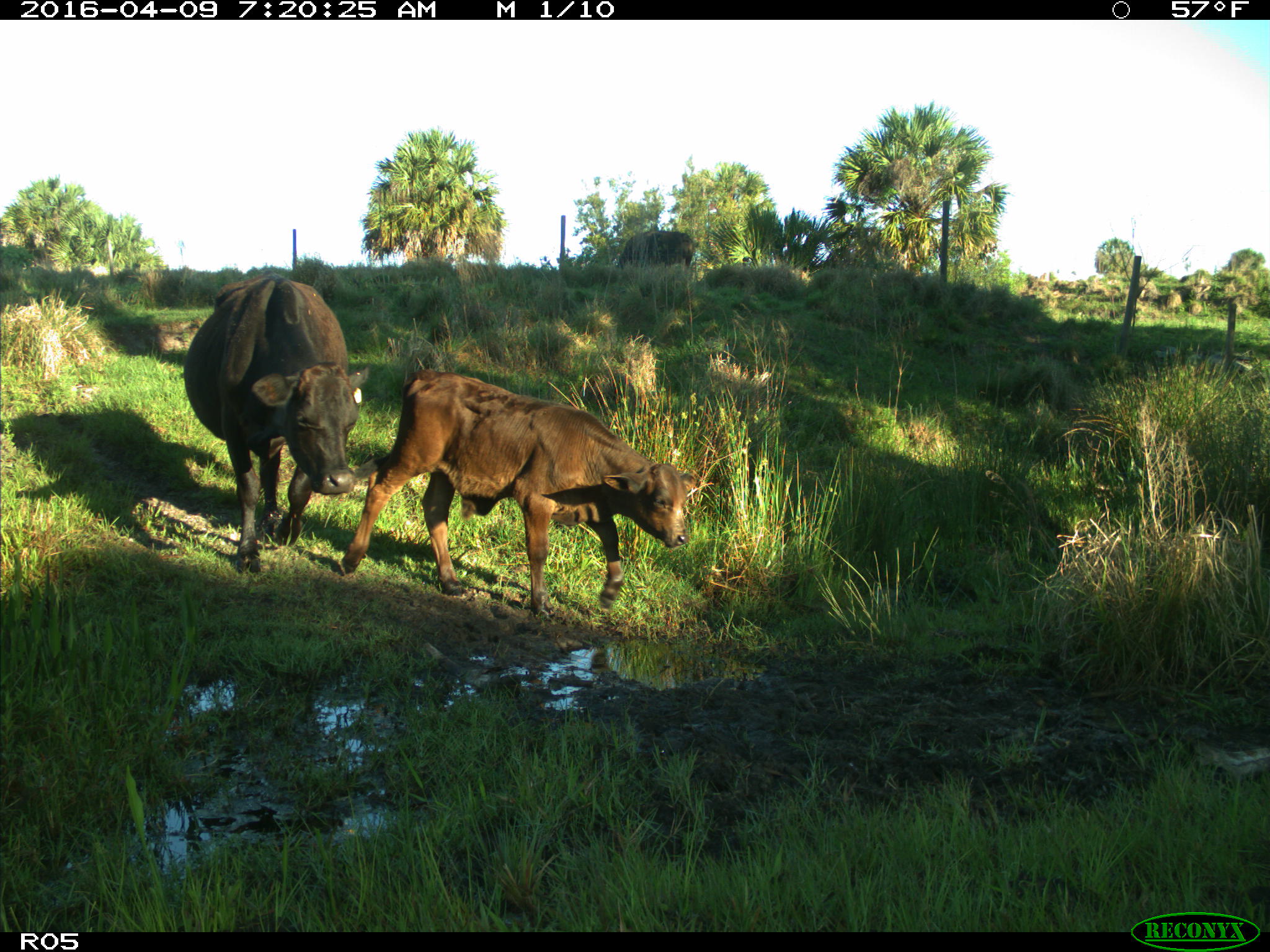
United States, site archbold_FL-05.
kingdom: Animalia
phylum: Chordata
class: Mammalia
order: Artiodactyla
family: Bovidae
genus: Bos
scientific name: Bos taurus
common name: domestic cow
Bos taurus (domestic cow).